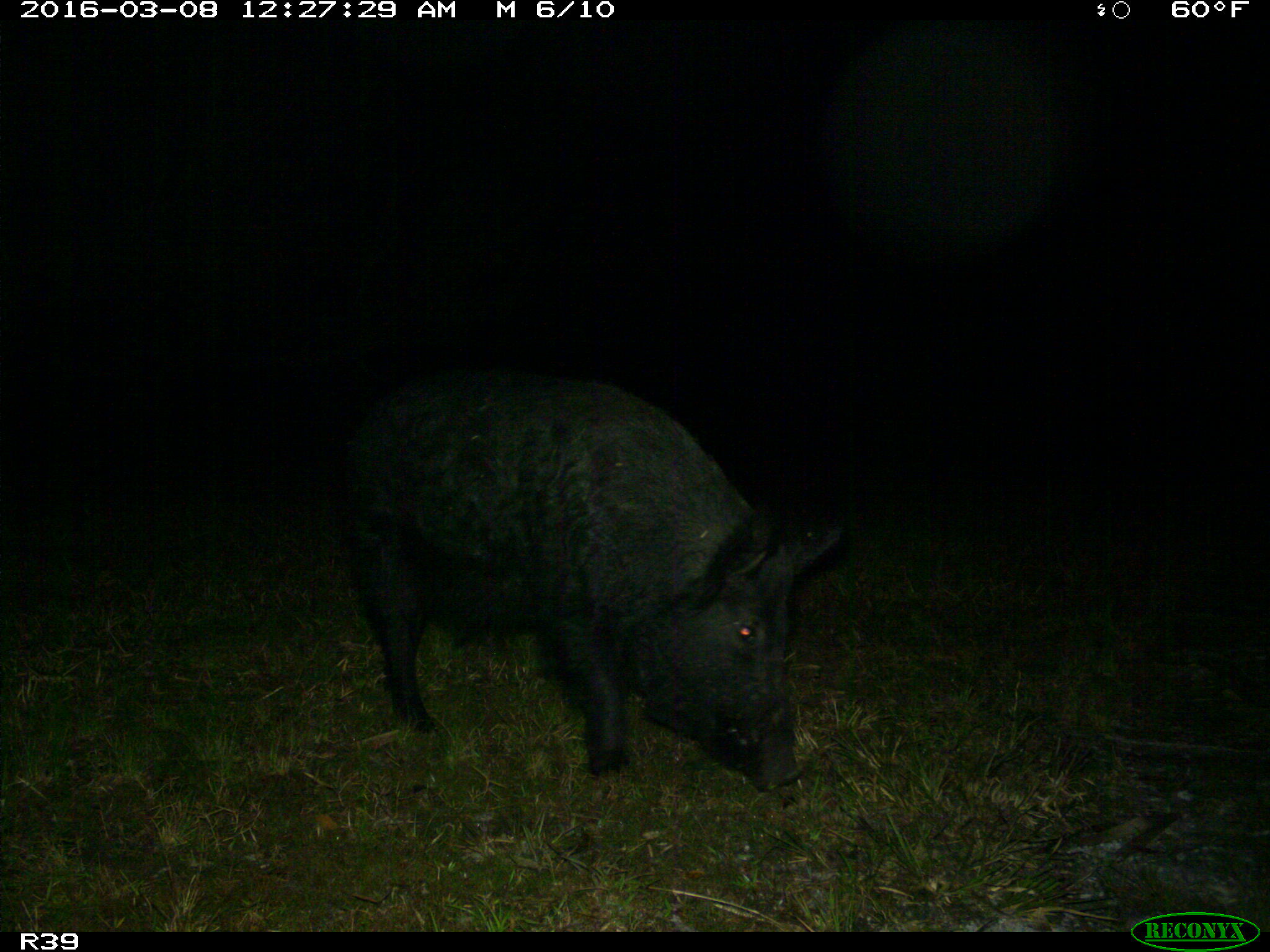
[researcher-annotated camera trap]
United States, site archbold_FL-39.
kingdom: Animalia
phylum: Chordata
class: Mammalia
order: Artiodactyla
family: Suidae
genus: Sus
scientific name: Sus scrofa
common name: wild boar